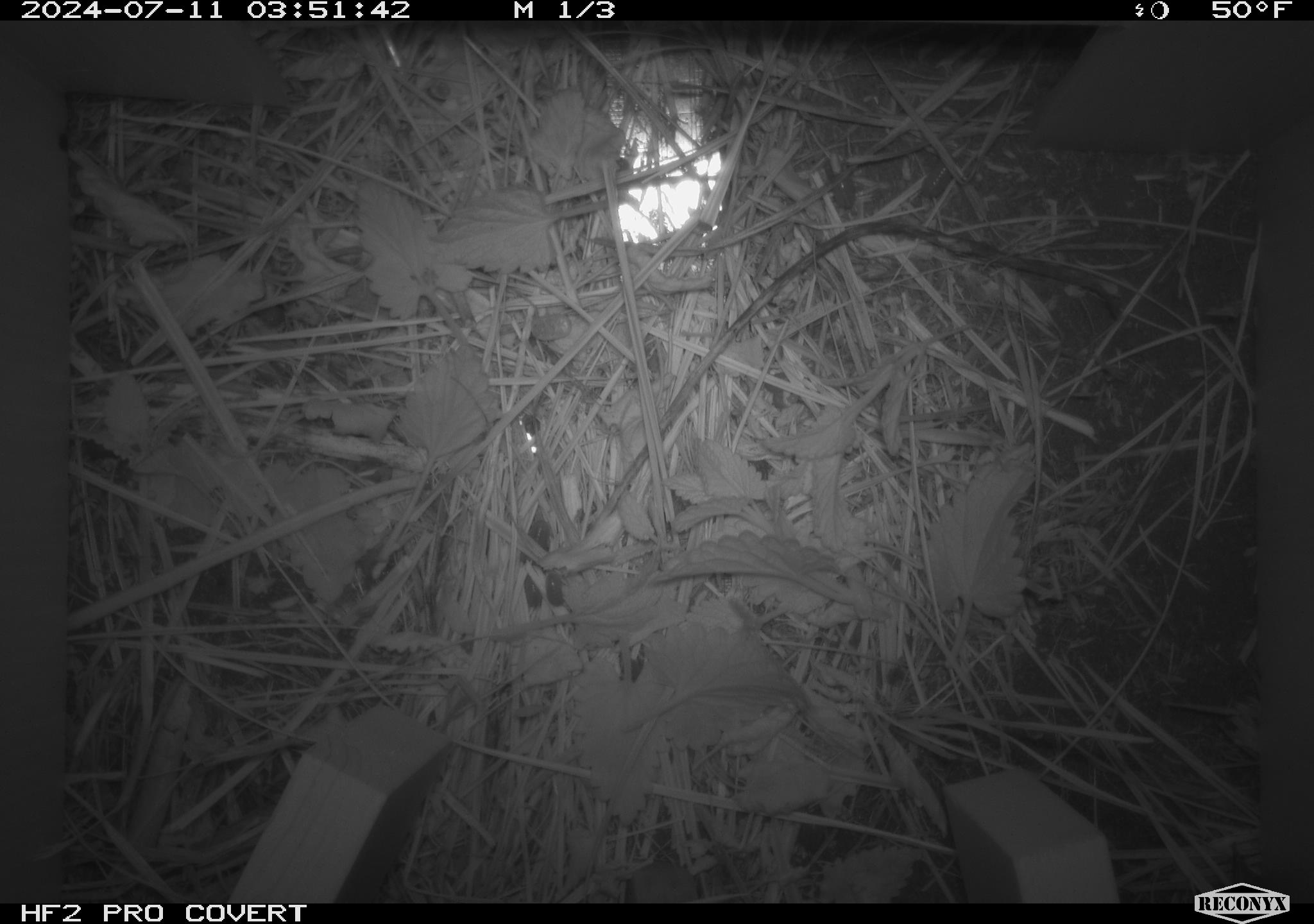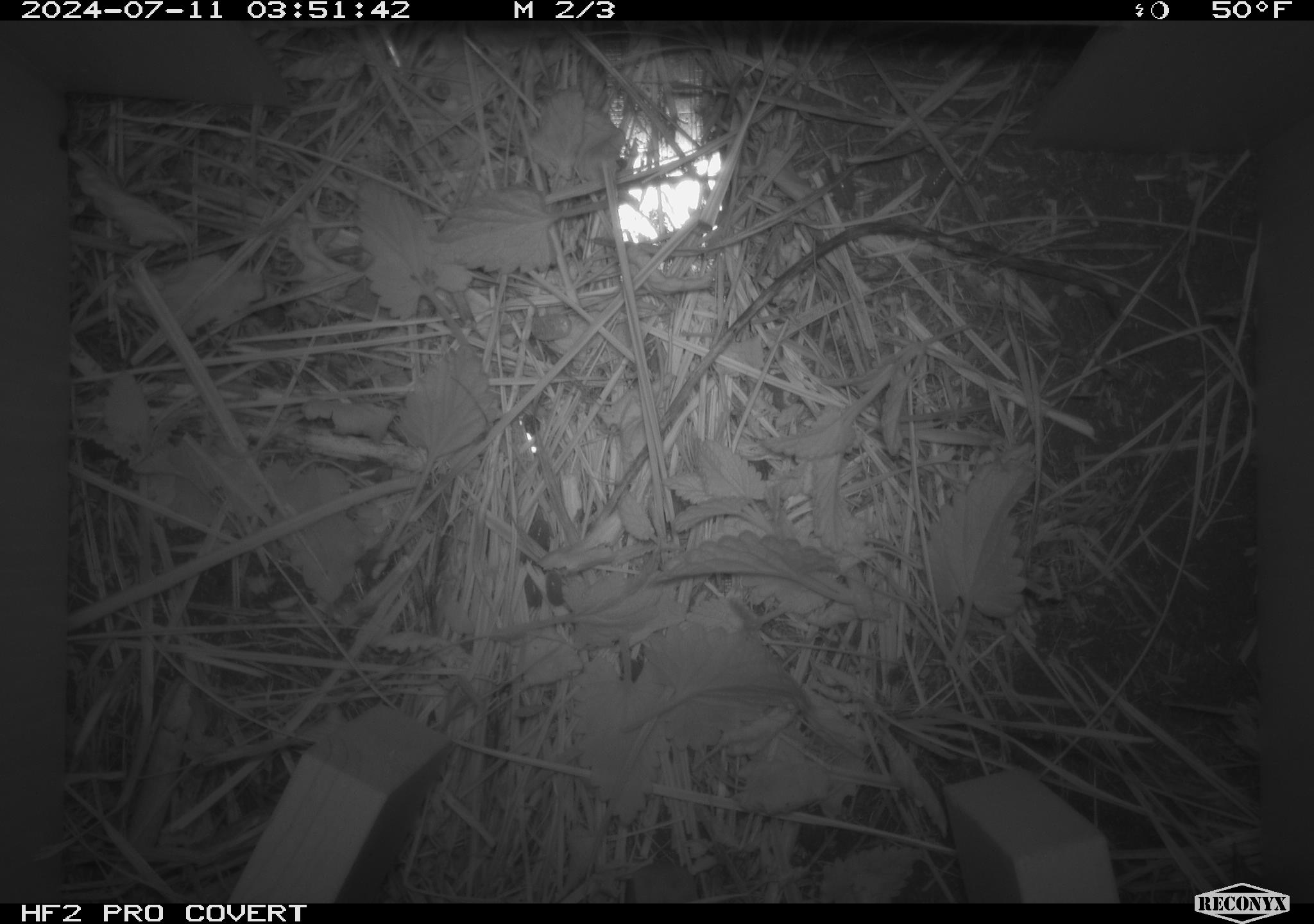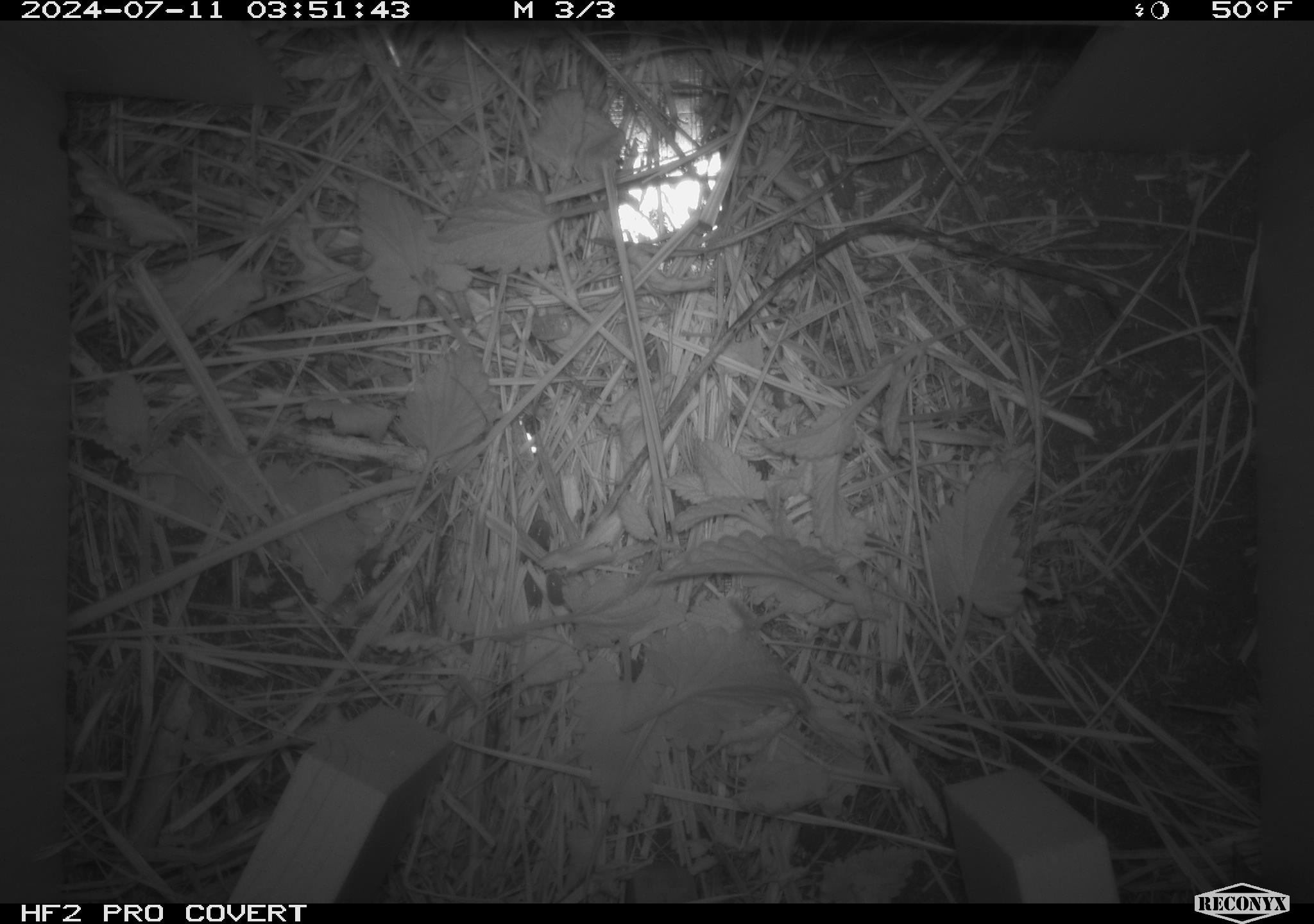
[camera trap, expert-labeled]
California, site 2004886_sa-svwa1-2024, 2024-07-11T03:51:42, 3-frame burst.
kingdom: Animalia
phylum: Arthropoda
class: Malacostraca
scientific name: Malacostraca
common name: amphipods, crabs, isopods, krill, lobsters and shrimps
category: malacostracan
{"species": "malacostracan (amphipods, crabs, isopods, krill, lobsters and shrimps) (Malacostraca)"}